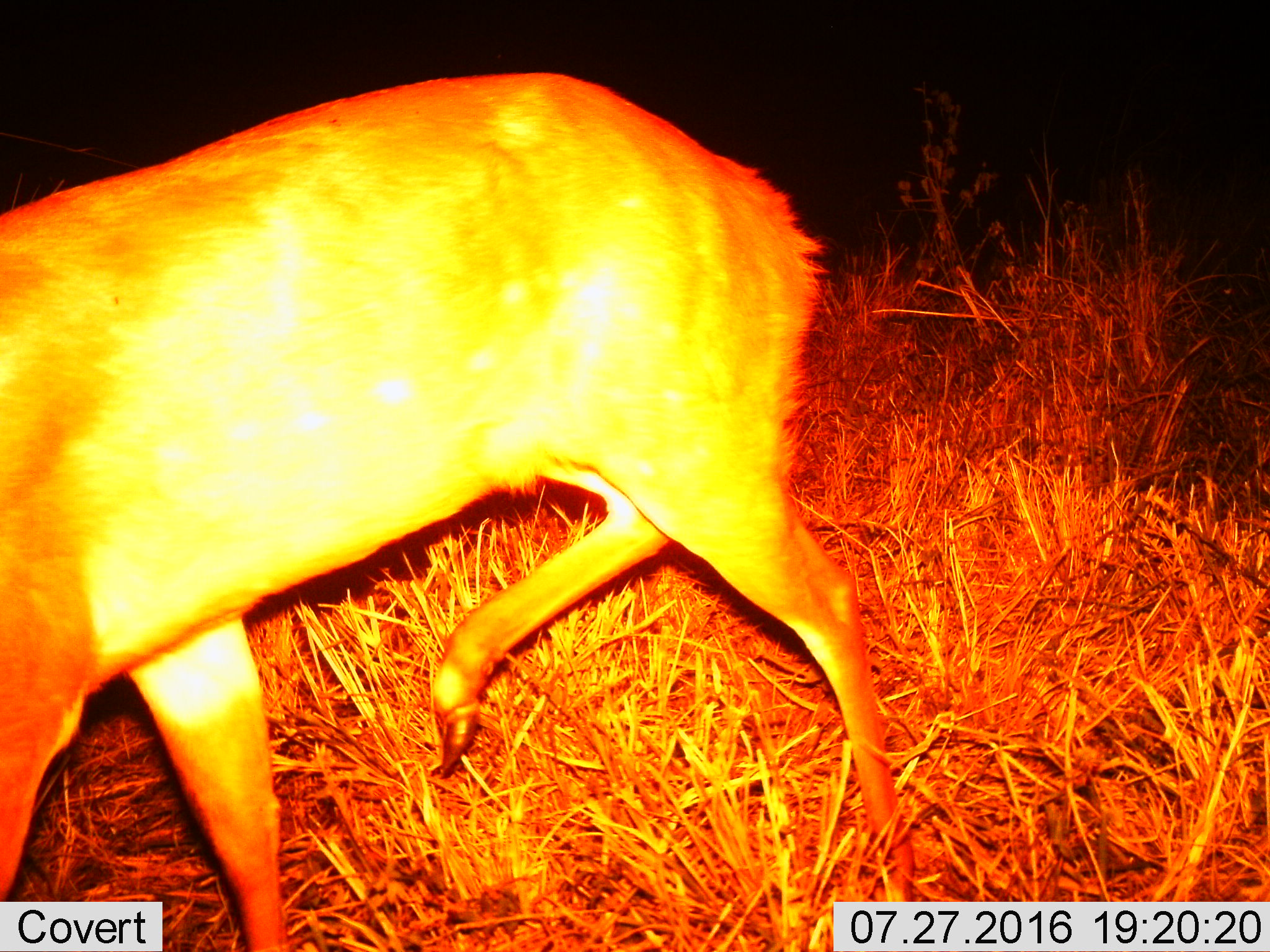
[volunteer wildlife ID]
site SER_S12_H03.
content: unidentified animal